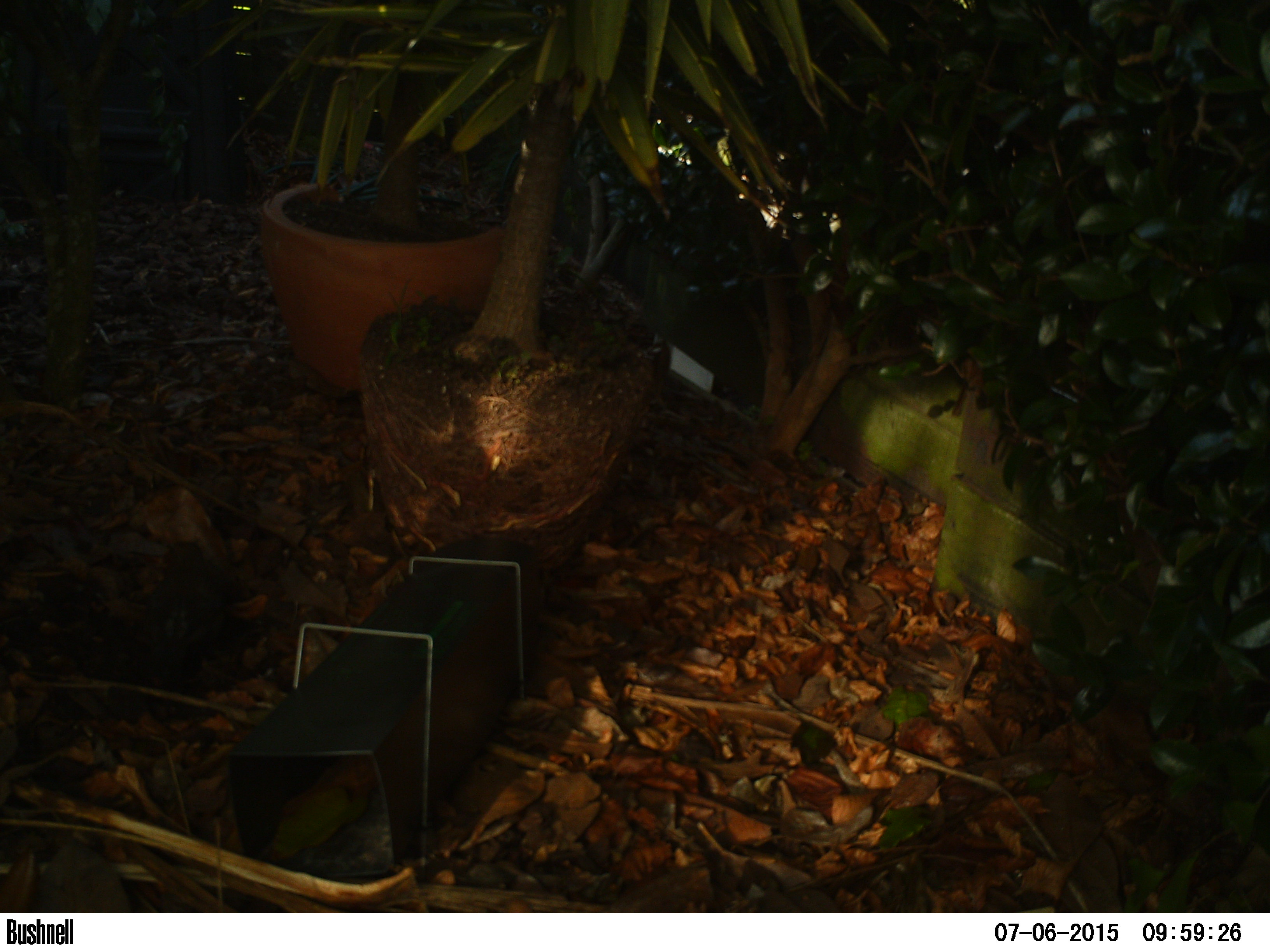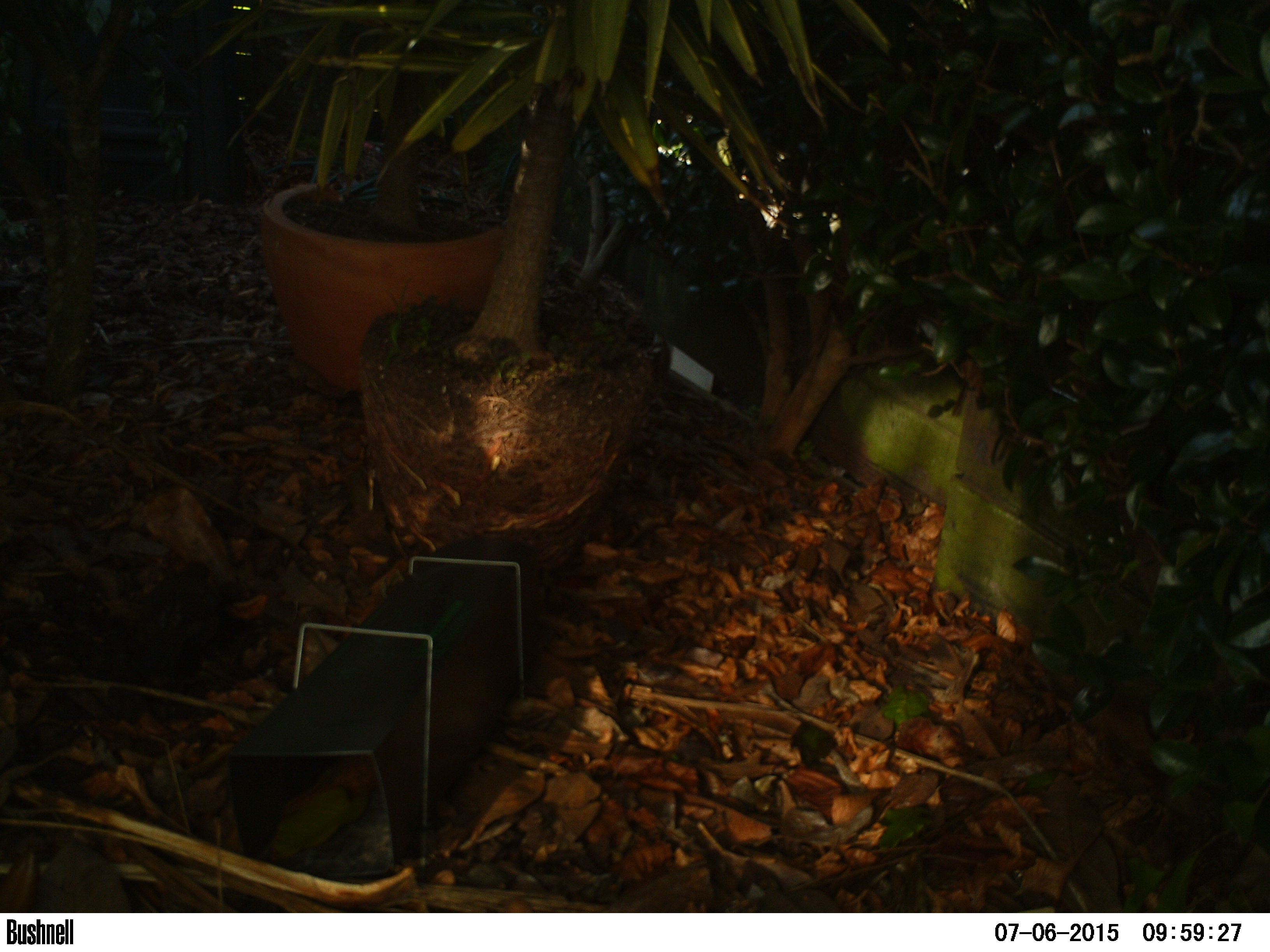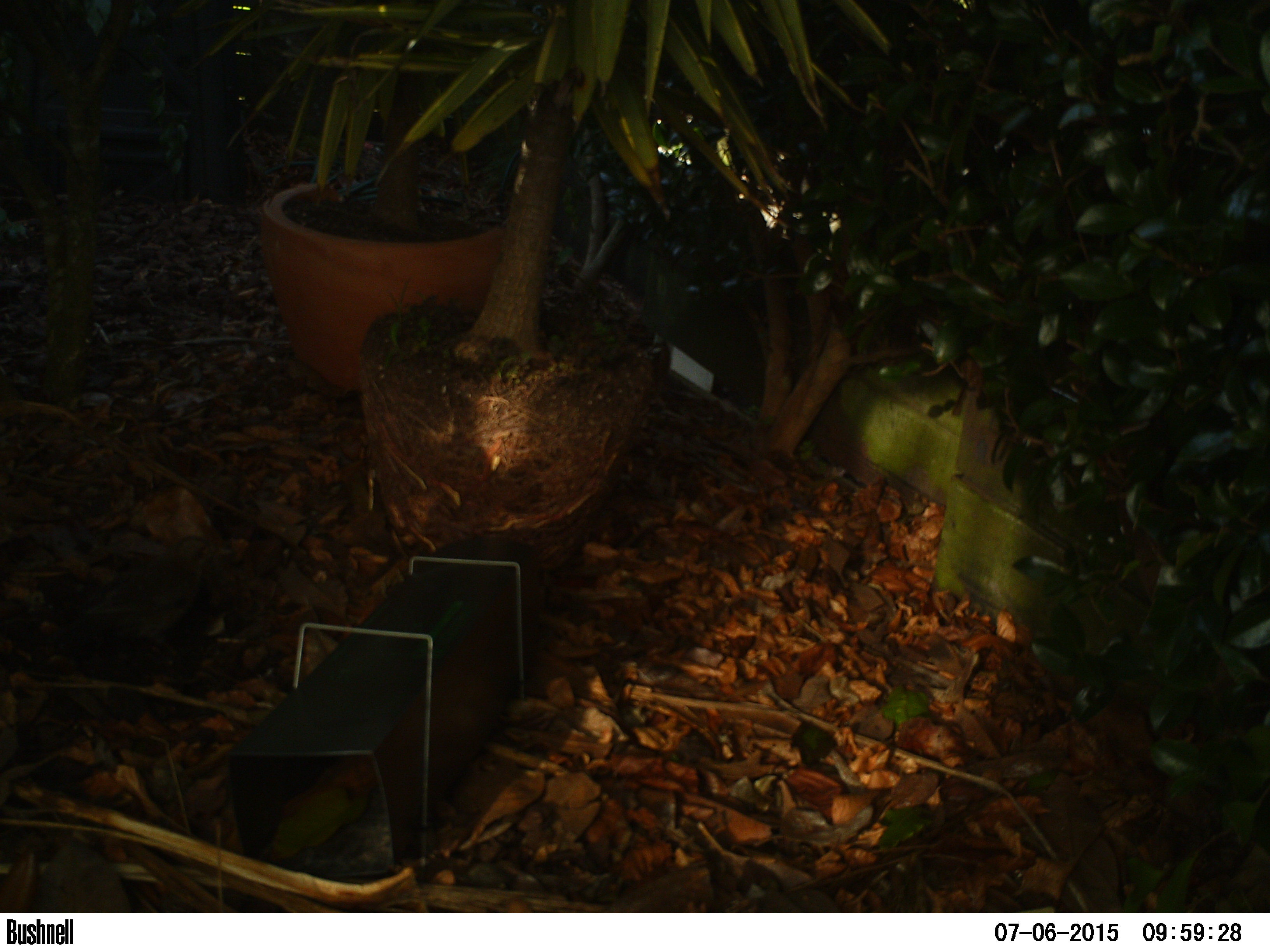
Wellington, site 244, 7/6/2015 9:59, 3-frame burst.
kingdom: Animalia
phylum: Chordata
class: Aves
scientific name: Aves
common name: bird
Bird (Aves).